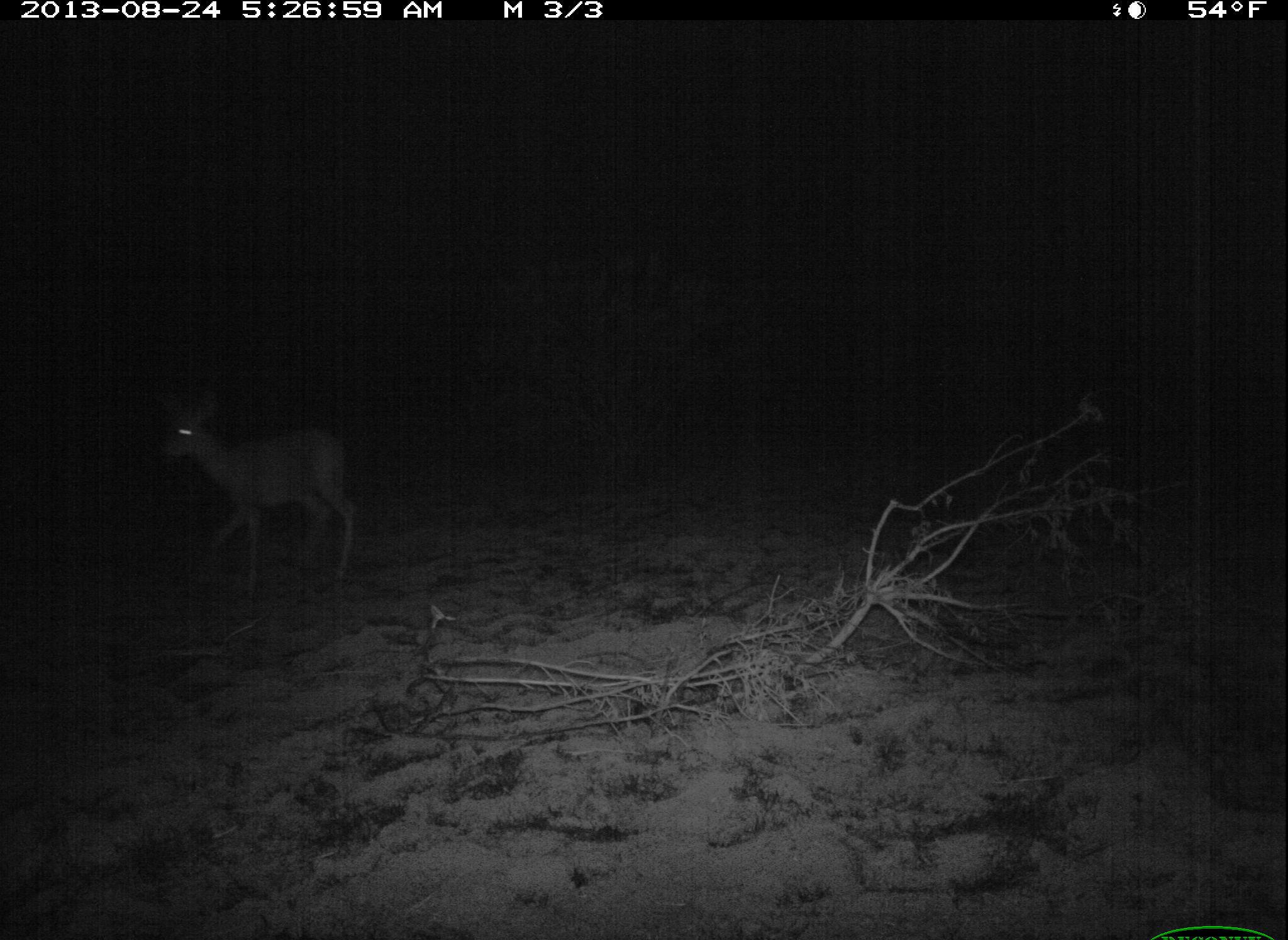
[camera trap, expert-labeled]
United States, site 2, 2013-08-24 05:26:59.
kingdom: Animalia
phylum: Chordata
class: Mammalia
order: Artiodactyla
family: Cervidae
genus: Odocoileus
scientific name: Odocoileus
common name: deer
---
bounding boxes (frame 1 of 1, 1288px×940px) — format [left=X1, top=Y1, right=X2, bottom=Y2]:
deer: [left=156, top=391, right=358, bottom=581]